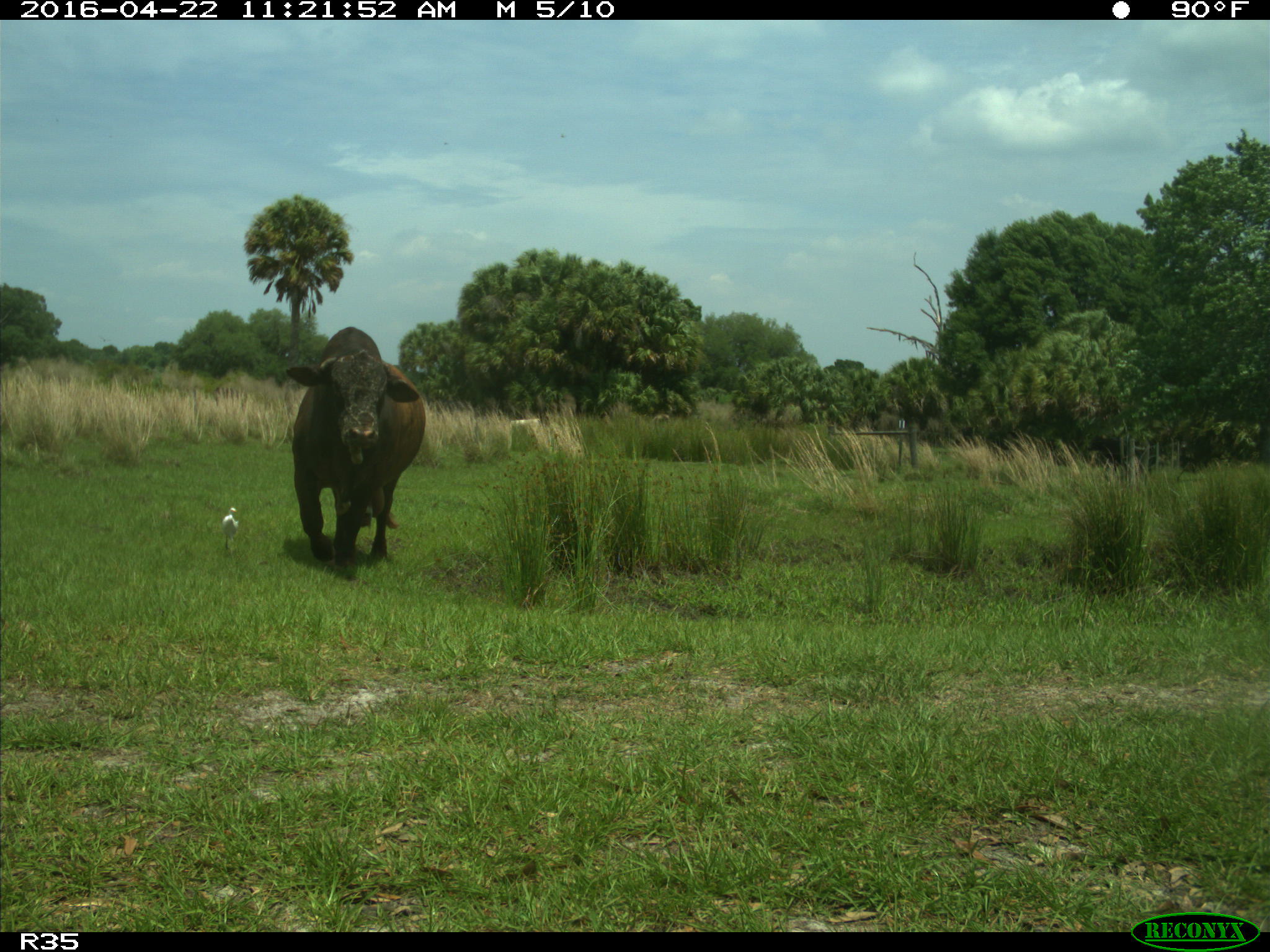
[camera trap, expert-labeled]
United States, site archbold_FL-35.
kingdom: Animalia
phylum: Chordata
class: Mammalia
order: Artiodactyla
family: Bovidae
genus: Bos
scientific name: Bos taurus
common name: domestic cow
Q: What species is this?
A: Bos taurus (domestic cow).